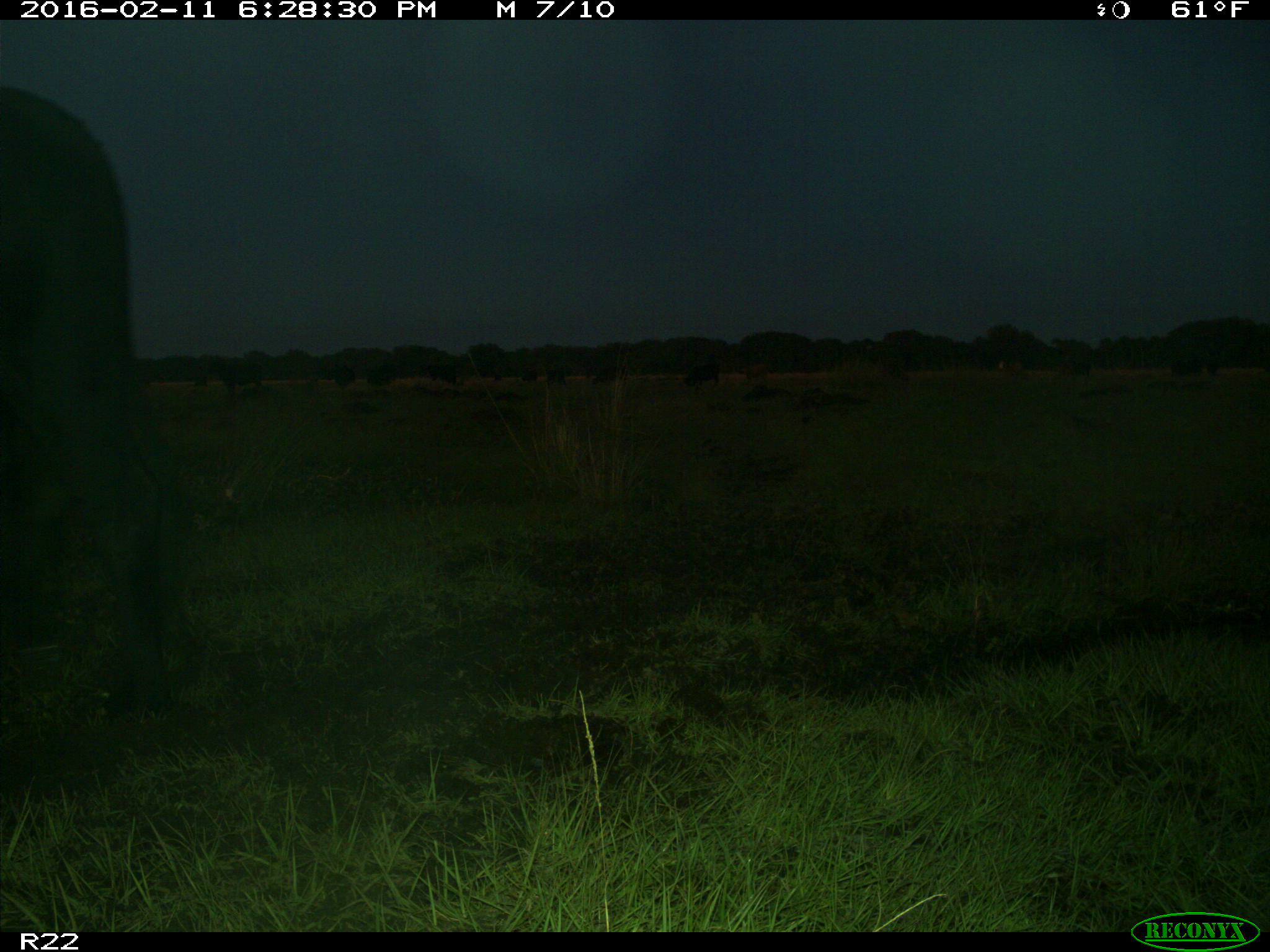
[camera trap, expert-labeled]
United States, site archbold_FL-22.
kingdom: Animalia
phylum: Chordata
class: Mammalia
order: Artiodactyla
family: Bovidae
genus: Bos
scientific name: Bos taurus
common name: domestic cow